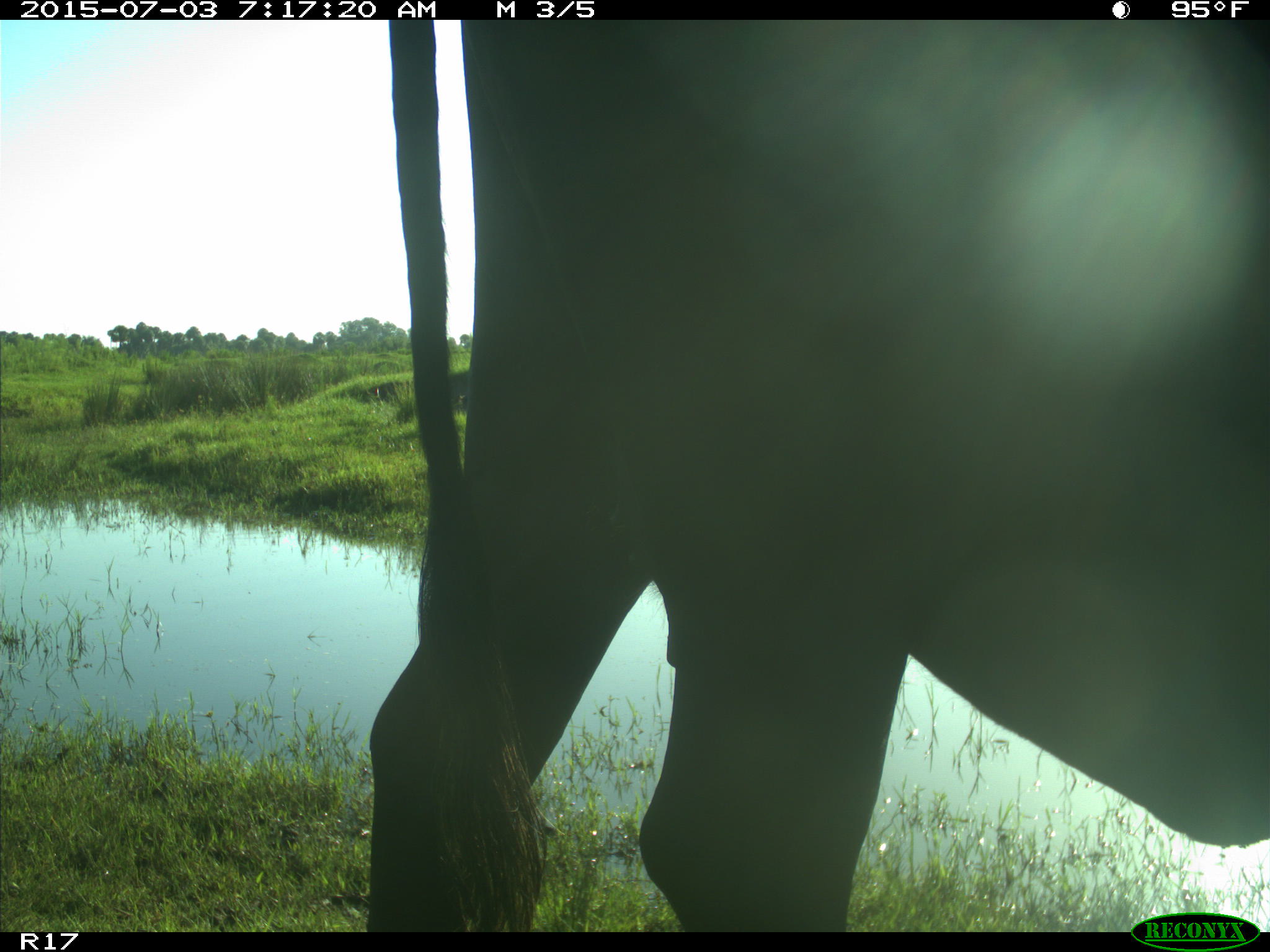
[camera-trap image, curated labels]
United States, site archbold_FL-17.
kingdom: Animalia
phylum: Chordata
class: Mammalia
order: Artiodactyla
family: Bovidae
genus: Bos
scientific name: Bos taurus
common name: domestic cow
Bos taurus (domestic cow).